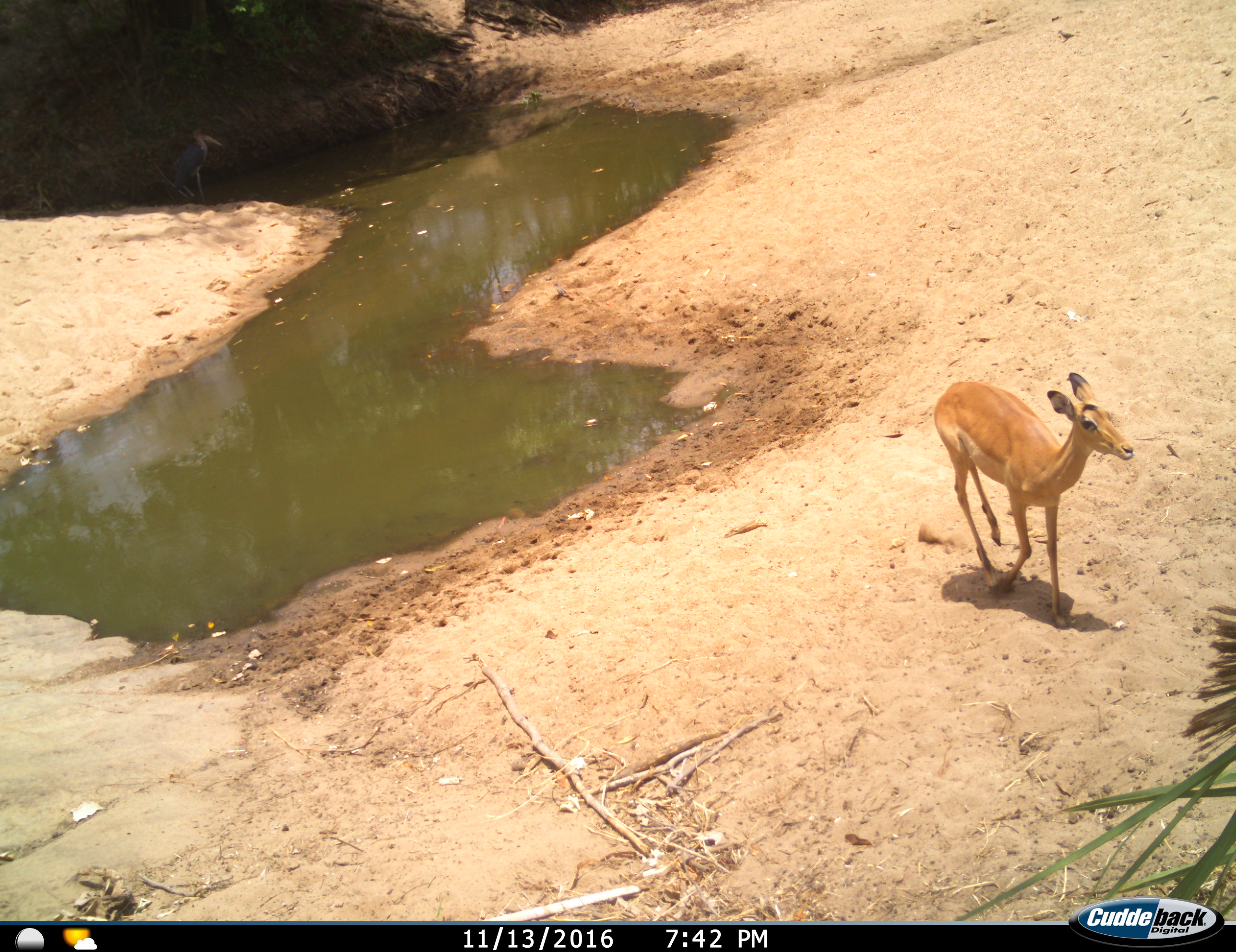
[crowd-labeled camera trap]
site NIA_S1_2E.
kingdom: Animalia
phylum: Chordata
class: Mammalia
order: Artiodactyla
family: Bovidae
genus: Aepyceros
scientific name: Aepyceros melampus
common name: impala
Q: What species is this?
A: Impala (Aepyceros melampus).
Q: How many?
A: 1.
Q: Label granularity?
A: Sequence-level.